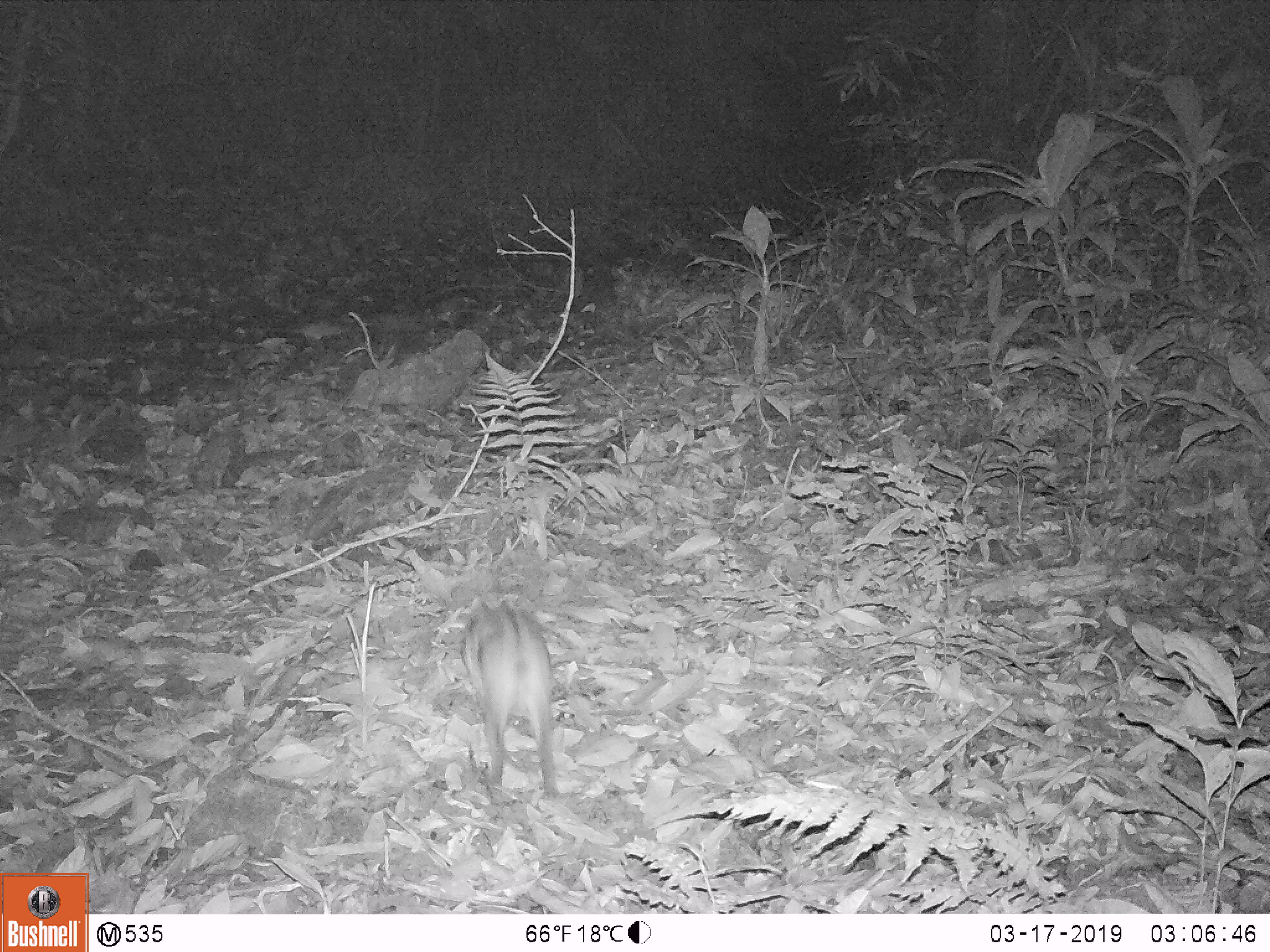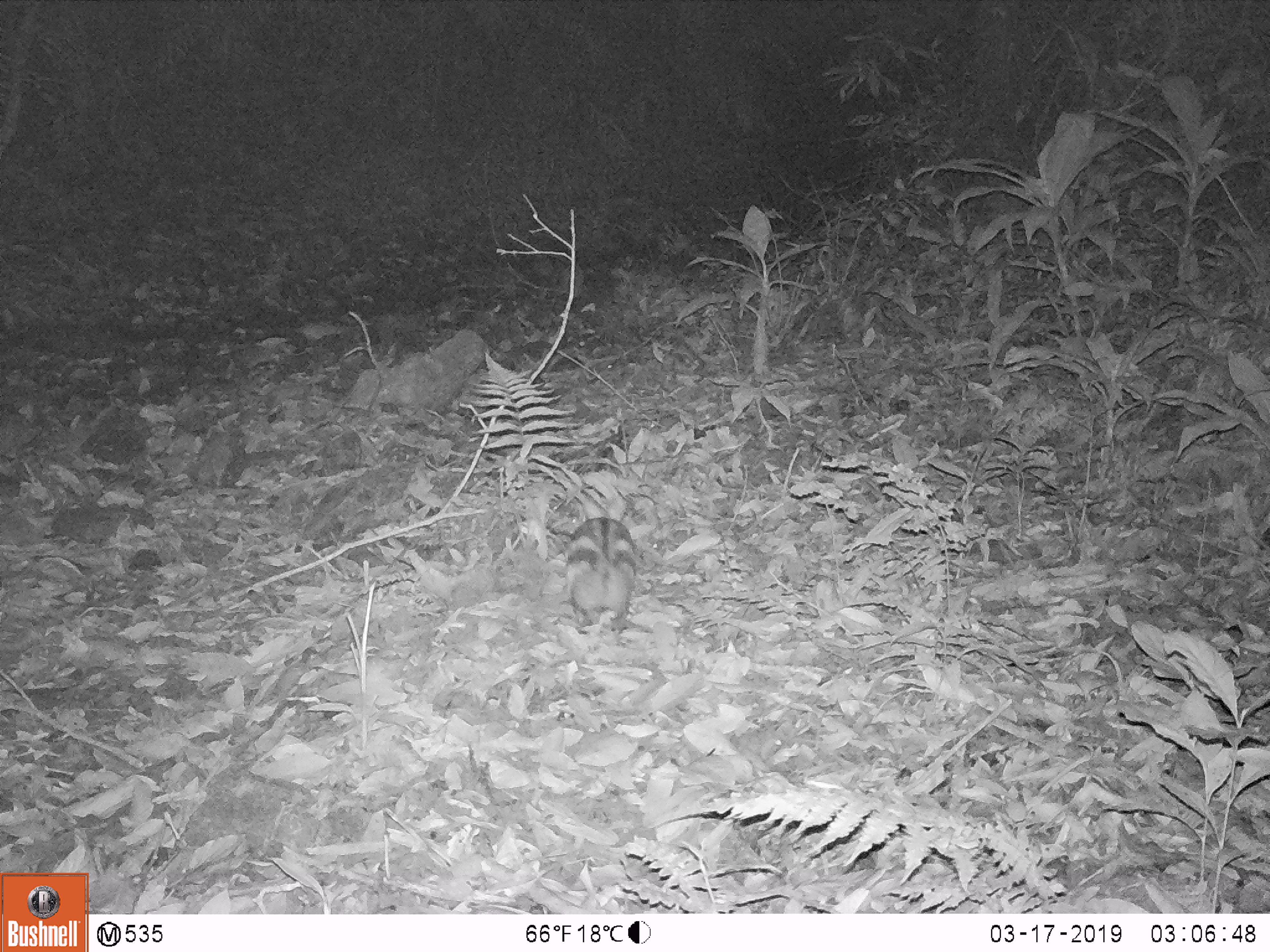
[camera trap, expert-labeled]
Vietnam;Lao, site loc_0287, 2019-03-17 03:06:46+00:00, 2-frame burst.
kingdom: Animalia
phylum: Chordata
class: Mammalia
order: Lagomorpha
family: Leporidae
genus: Nesolagus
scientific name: Nesolagus timminsi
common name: annamite striped rabbit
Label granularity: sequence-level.